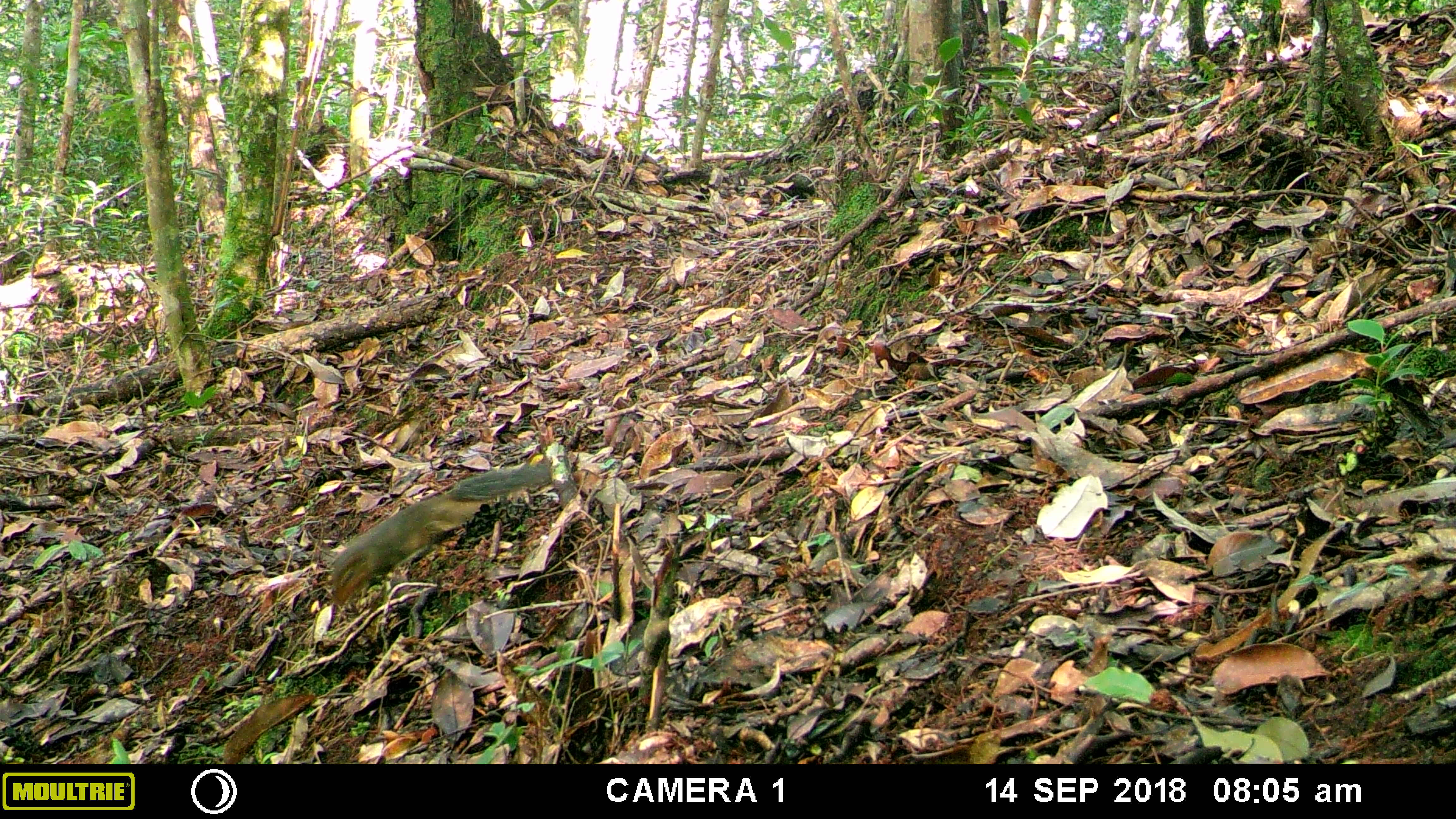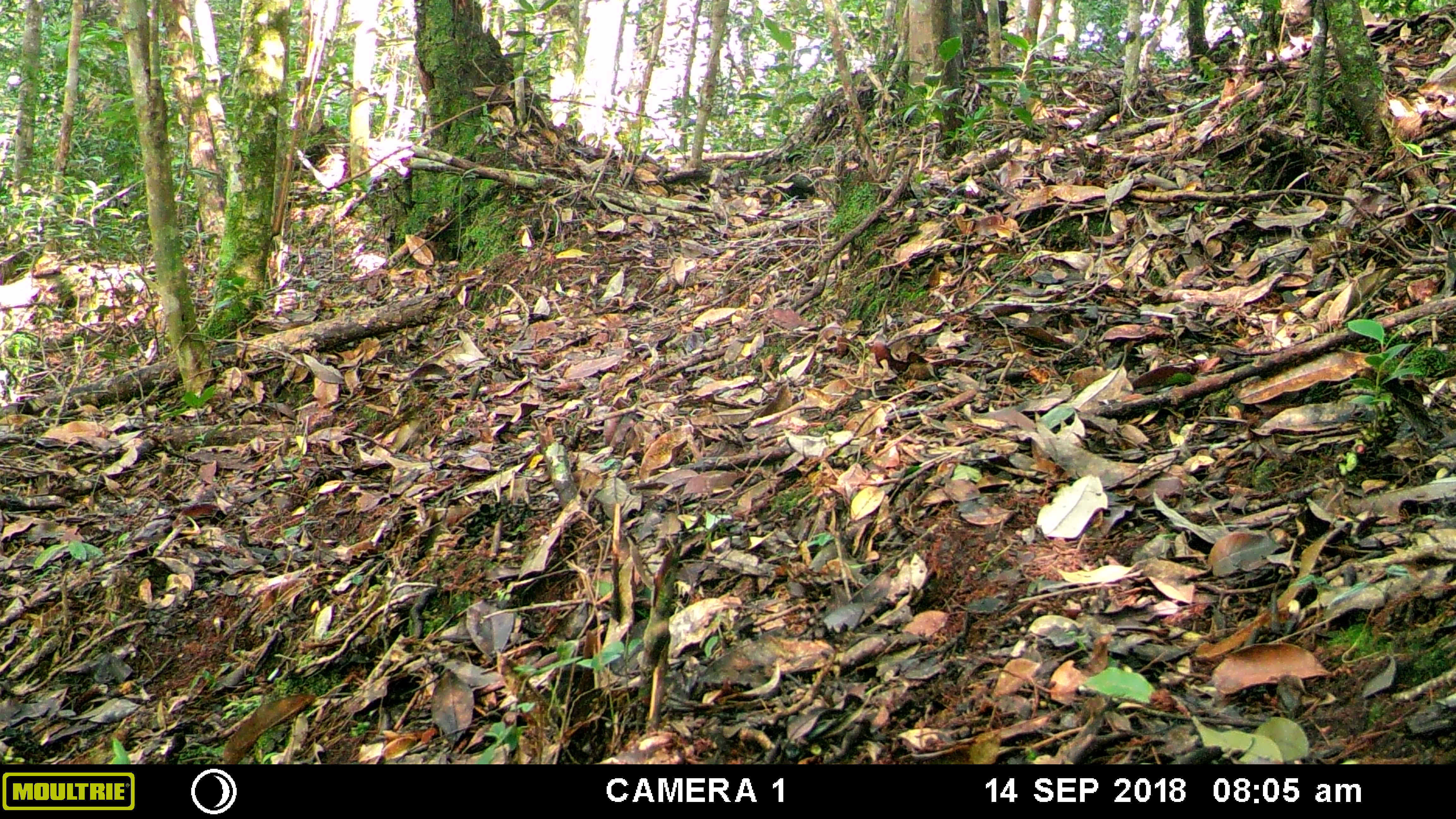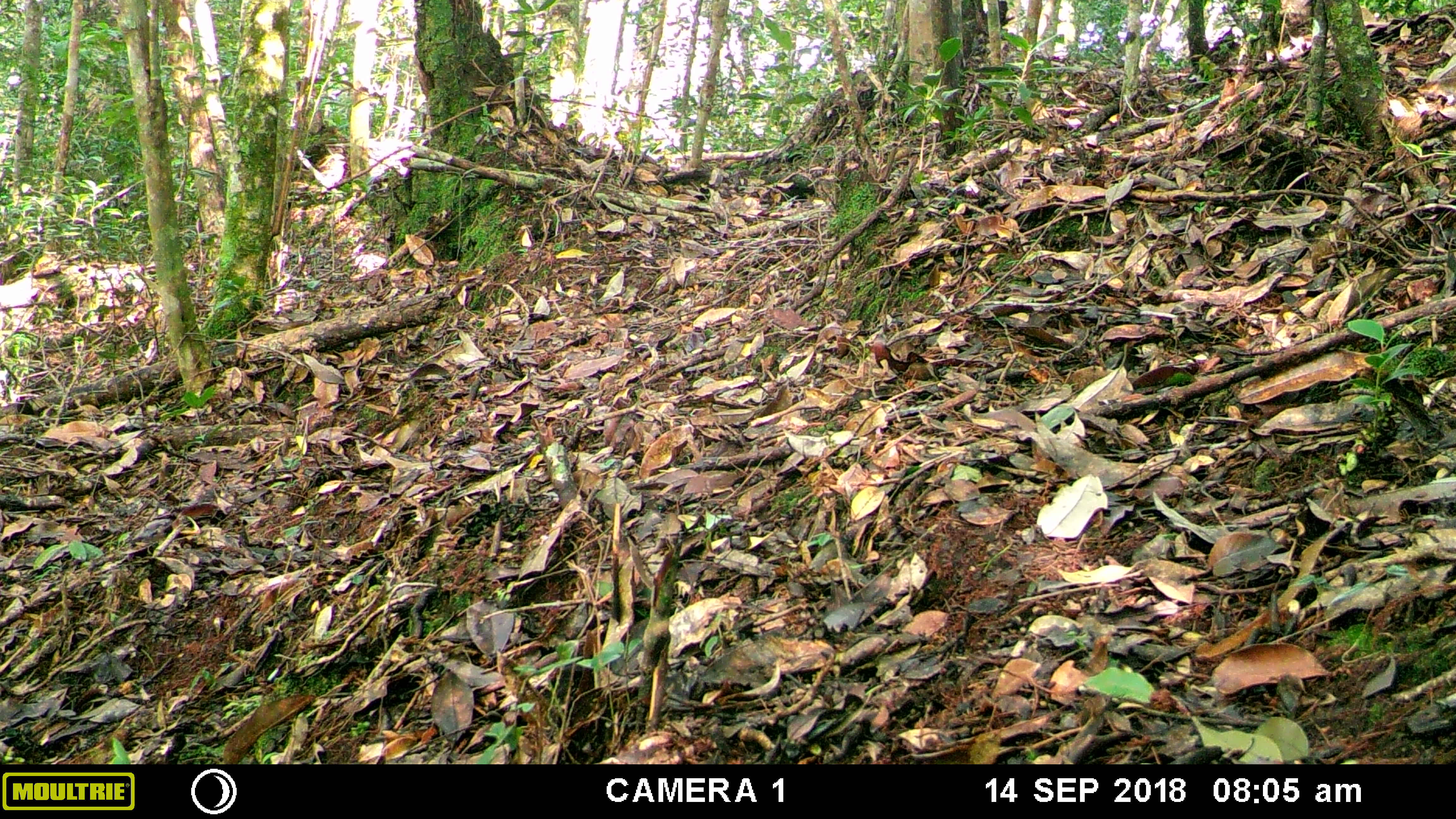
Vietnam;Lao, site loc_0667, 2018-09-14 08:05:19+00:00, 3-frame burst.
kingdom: Animalia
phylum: Chordata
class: Mammalia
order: Rodentia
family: Sciuridae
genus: Dremomys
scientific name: Dremomys rufigenis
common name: red-cheeked squirrel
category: red cheeked squirrel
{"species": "red cheeked squirrel (red-cheeked squirrel) (Dremomys rufigenis)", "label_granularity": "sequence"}